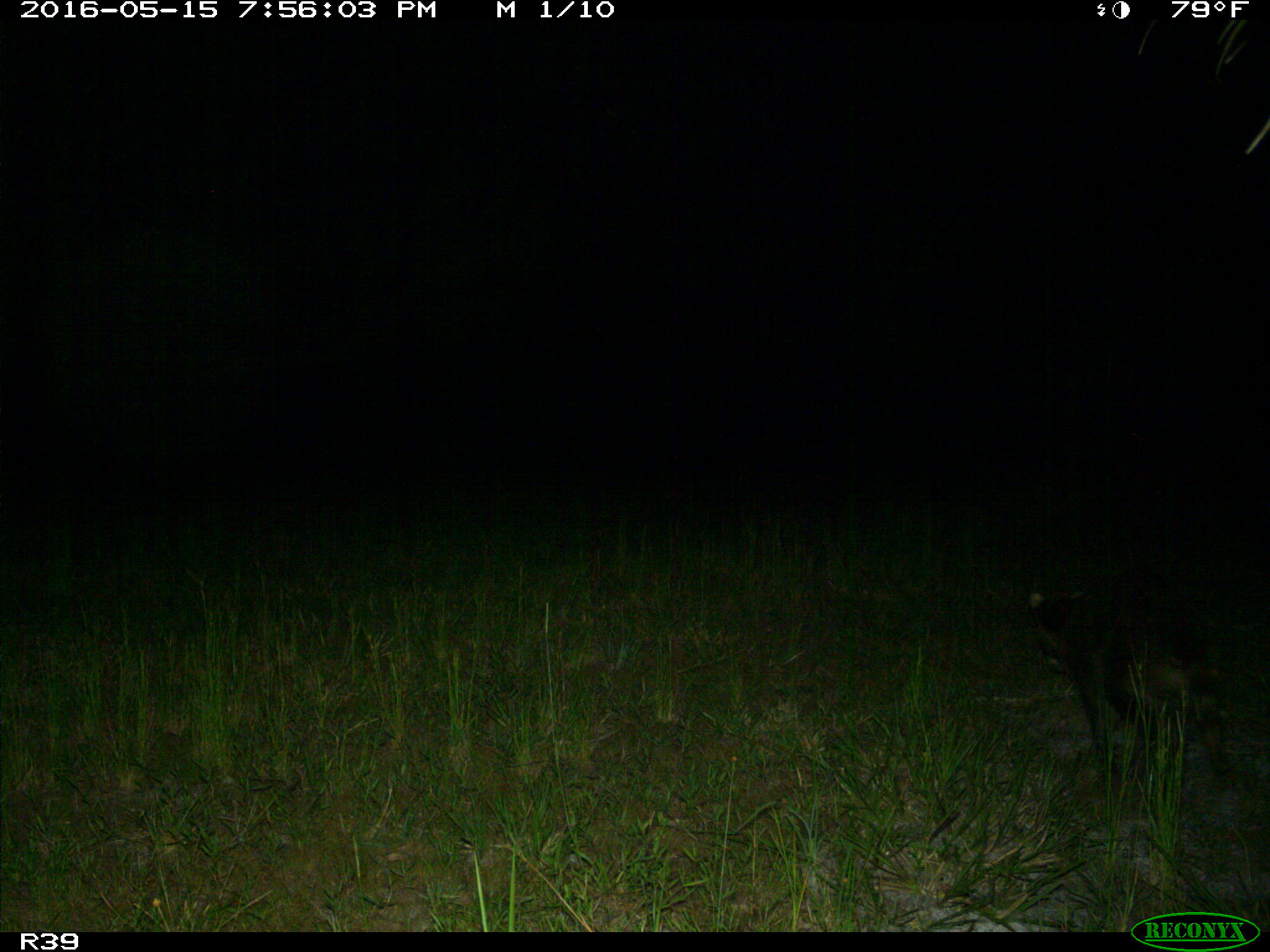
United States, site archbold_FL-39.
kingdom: Animalia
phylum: Chordata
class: Mammalia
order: Carnivora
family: Procyonidae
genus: Procyon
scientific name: Procyon lotor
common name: common raccoon